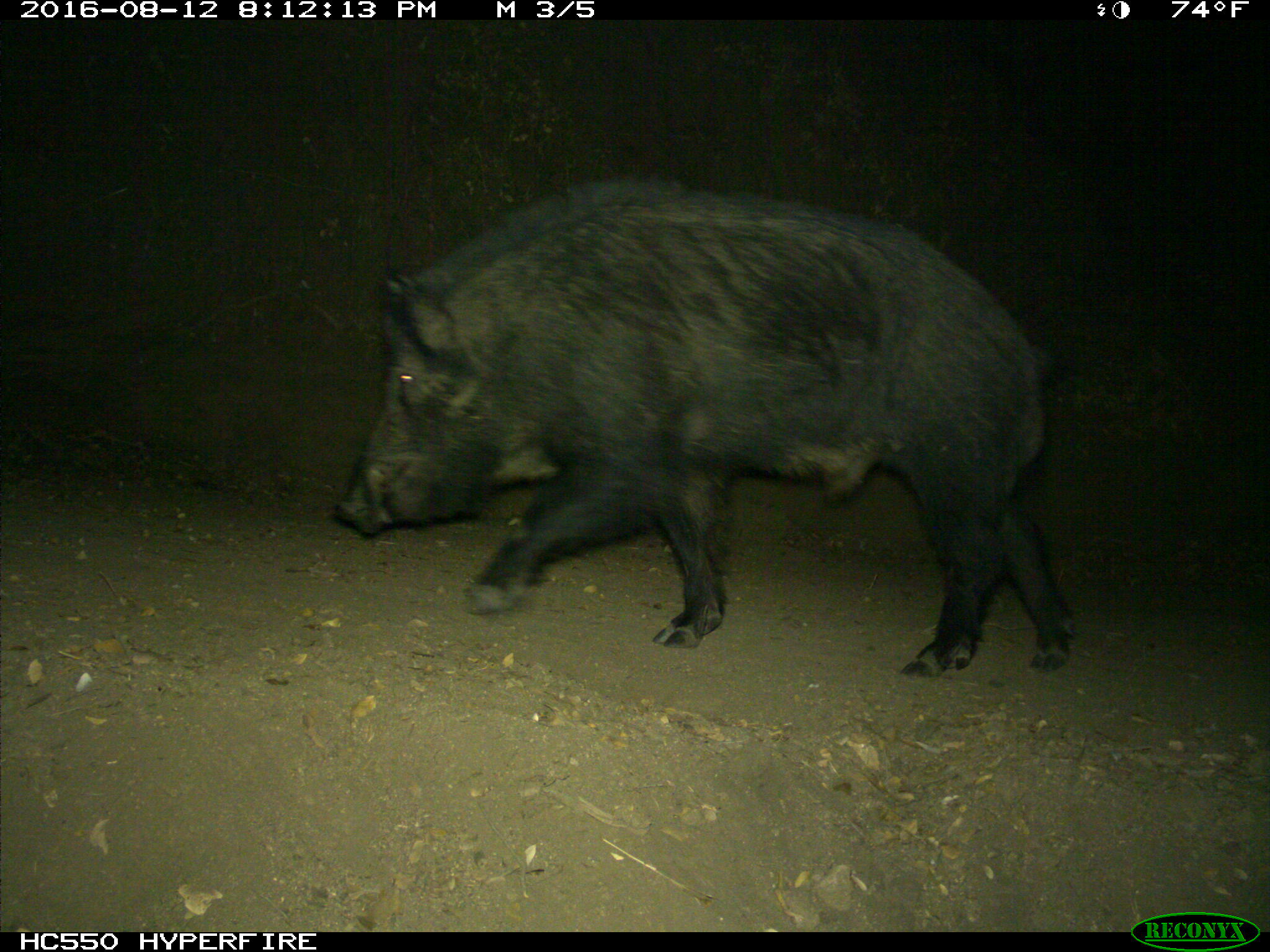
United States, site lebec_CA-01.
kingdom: Animalia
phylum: Chordata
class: Mammalia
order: Artiodactyla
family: Suidae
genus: Sus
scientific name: Sus scrofa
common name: wild boar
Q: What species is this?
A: Sus scrofa (wild boar).